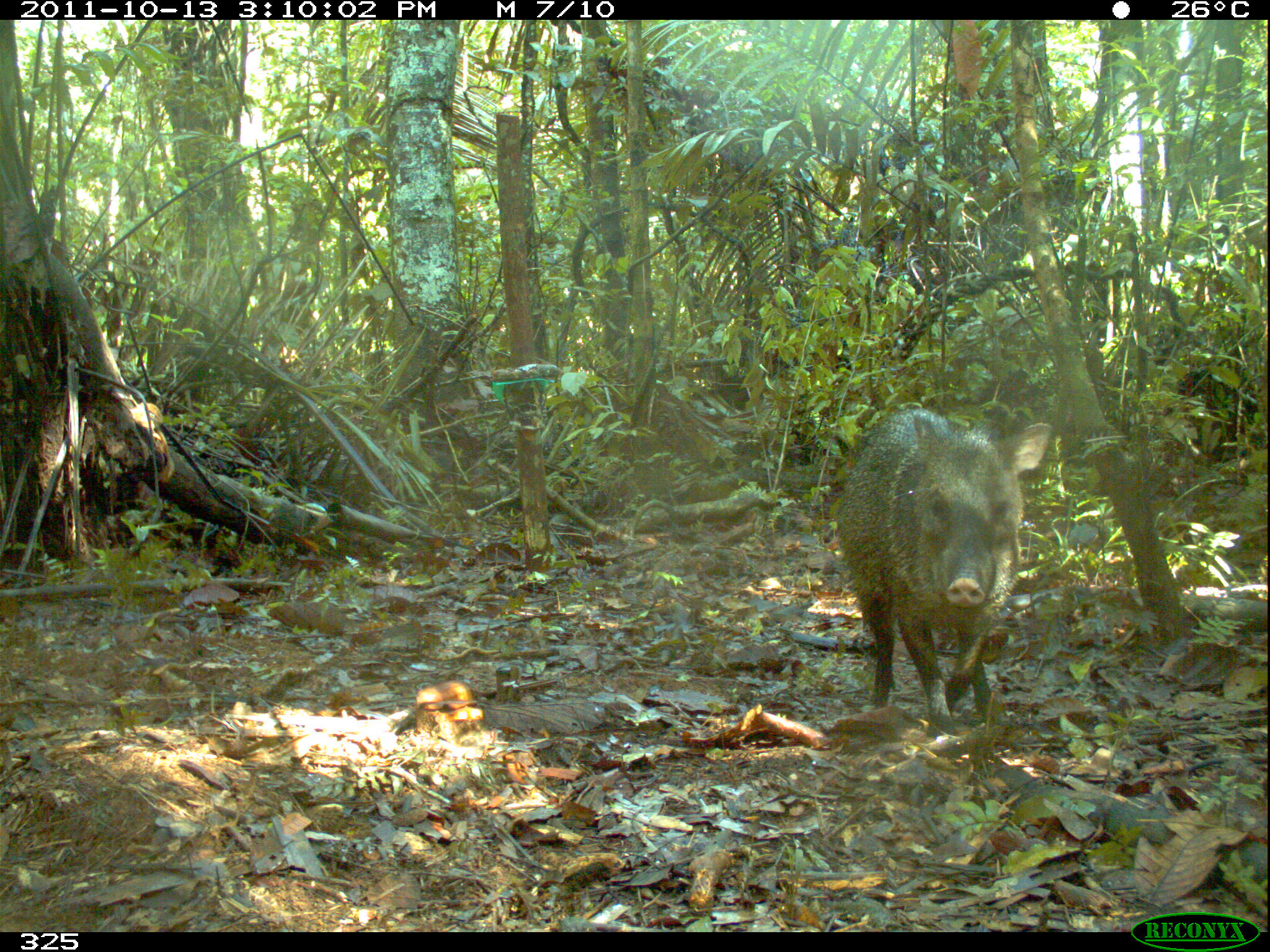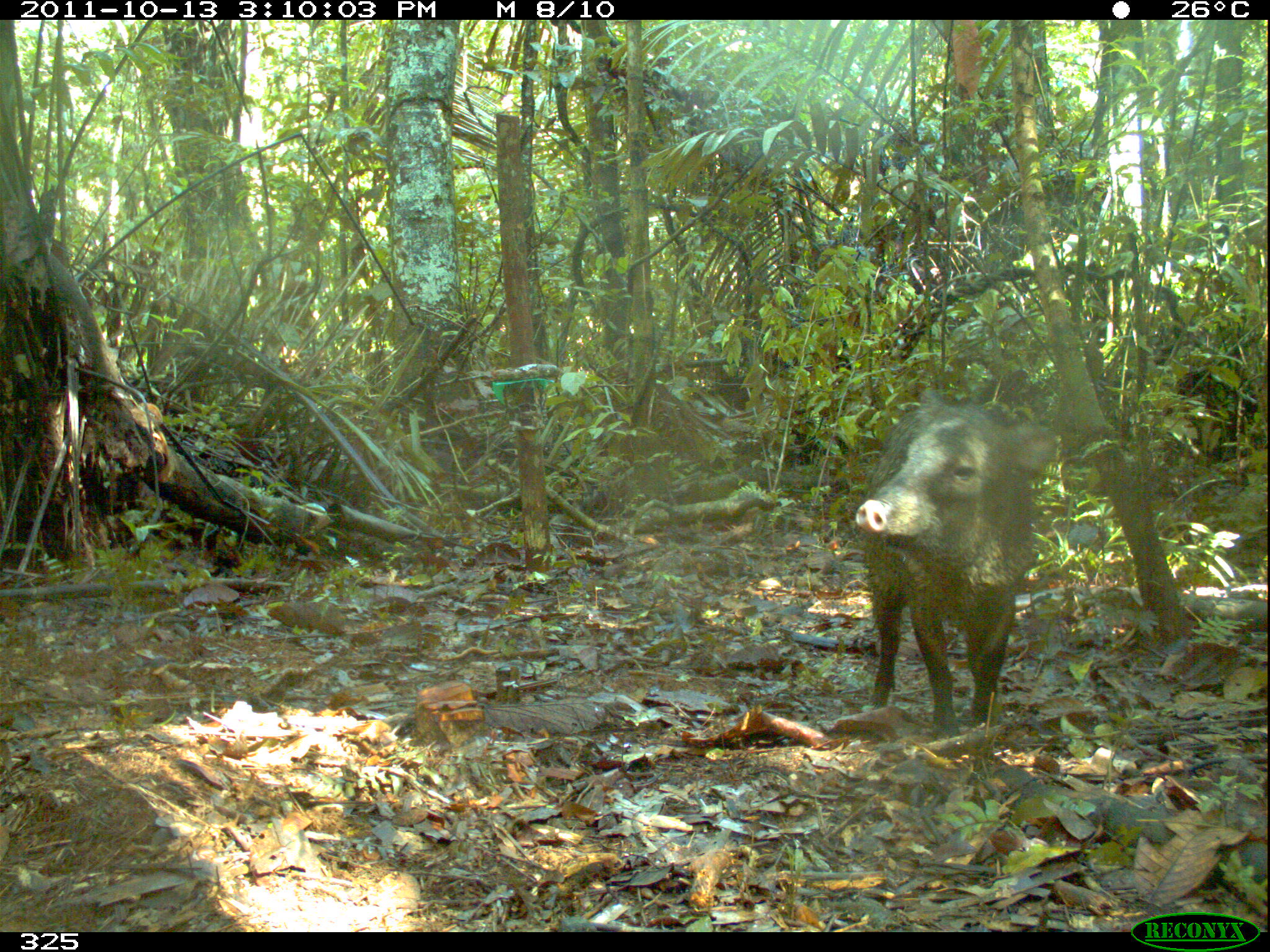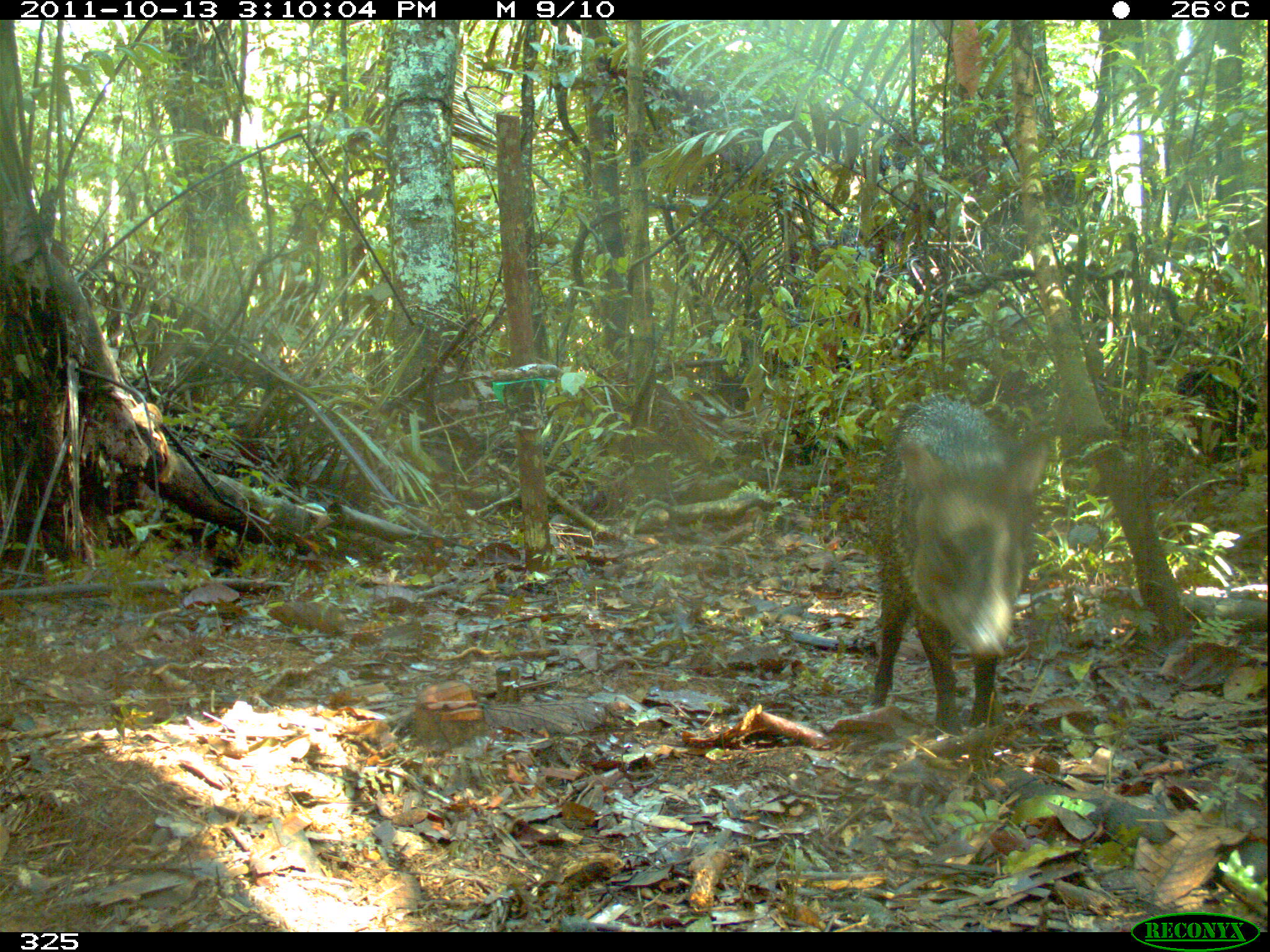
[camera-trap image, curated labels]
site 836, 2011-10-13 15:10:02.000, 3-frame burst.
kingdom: Animalia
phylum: Chordata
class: Mammalia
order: Artiodactyla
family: Tayassuidae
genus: Pecari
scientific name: Pecari tajacu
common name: collared peccary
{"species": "Pecari tajacu (collared peccary)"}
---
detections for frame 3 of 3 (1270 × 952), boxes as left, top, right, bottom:
pecari tajacu: 869, 399, 1047, 734